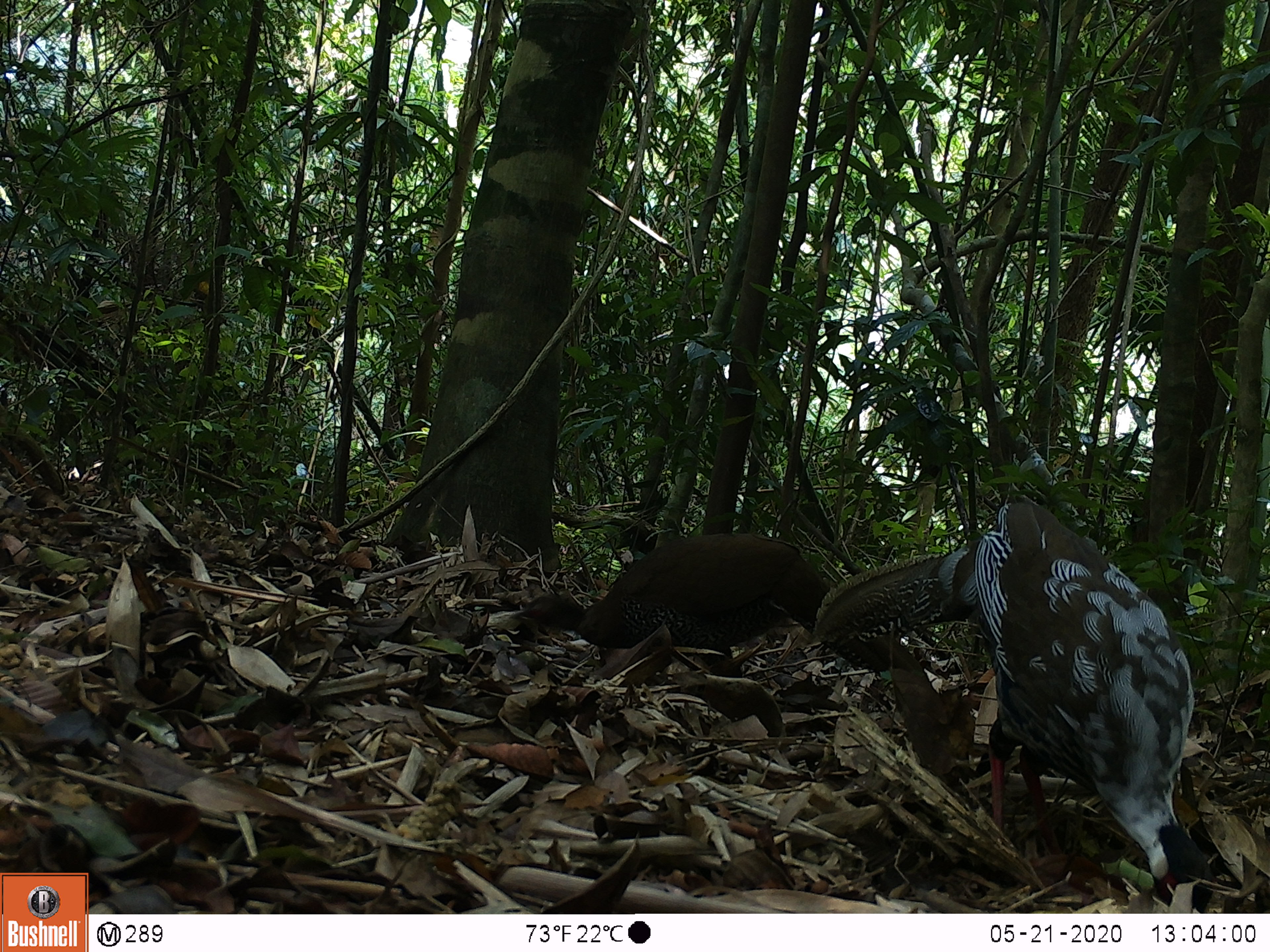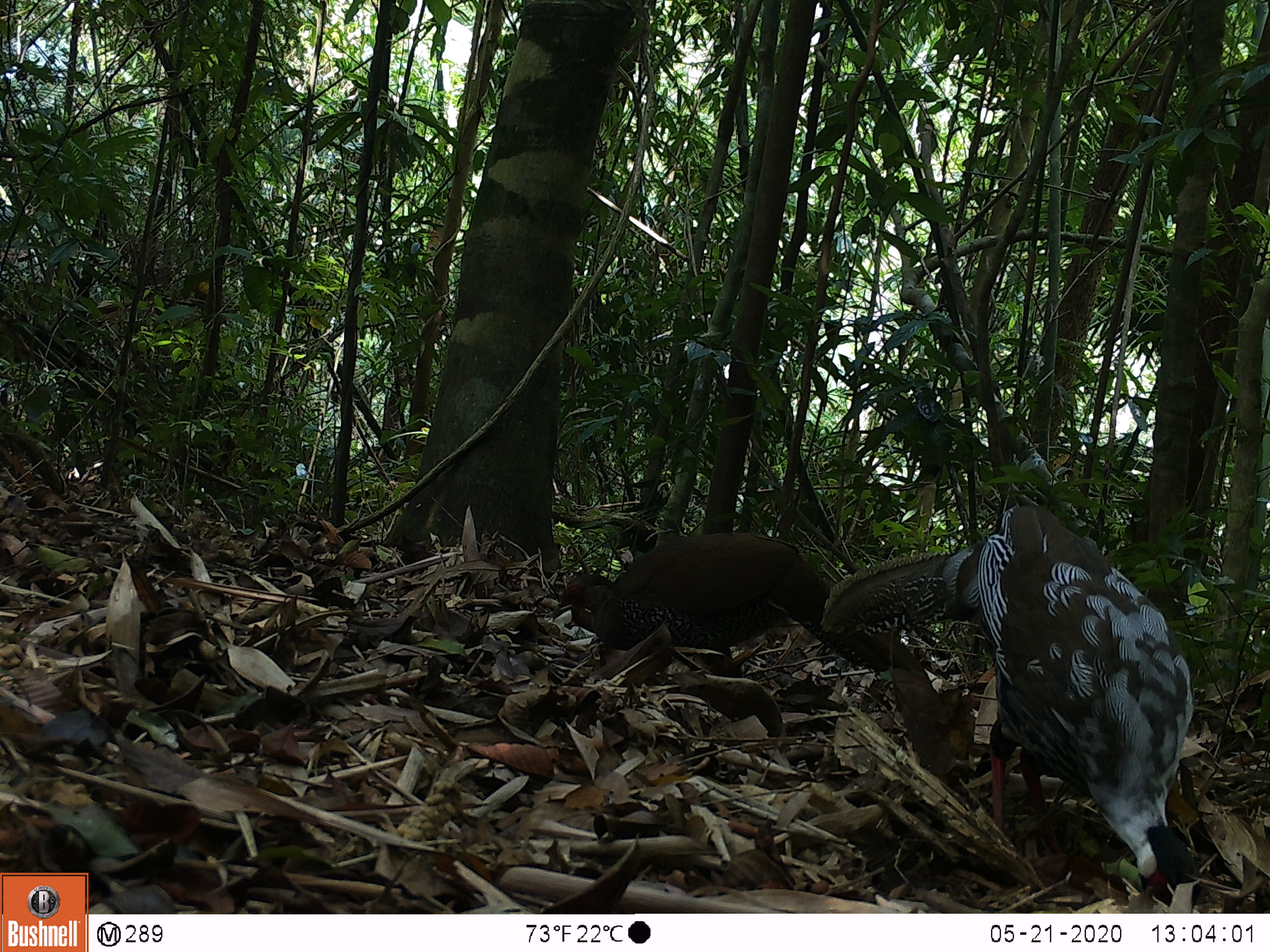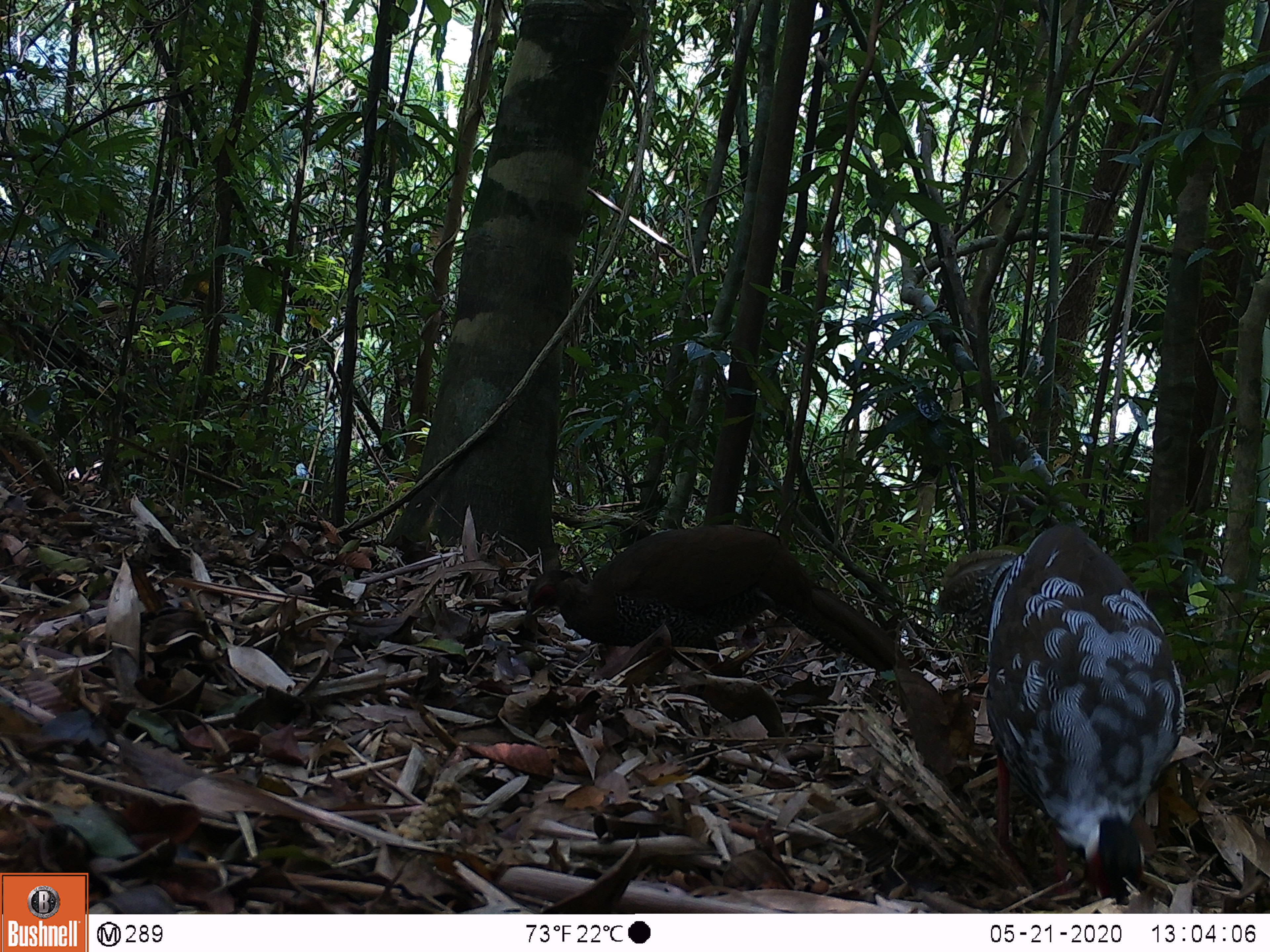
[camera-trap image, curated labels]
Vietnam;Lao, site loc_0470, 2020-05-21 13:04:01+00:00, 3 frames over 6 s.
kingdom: Animalia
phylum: Chordata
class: Aves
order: Galliformes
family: Phasianidae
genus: Lophura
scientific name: Lophura nycthemera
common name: silver pheasant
Silver pheasant (Lophura nycthemera). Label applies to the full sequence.